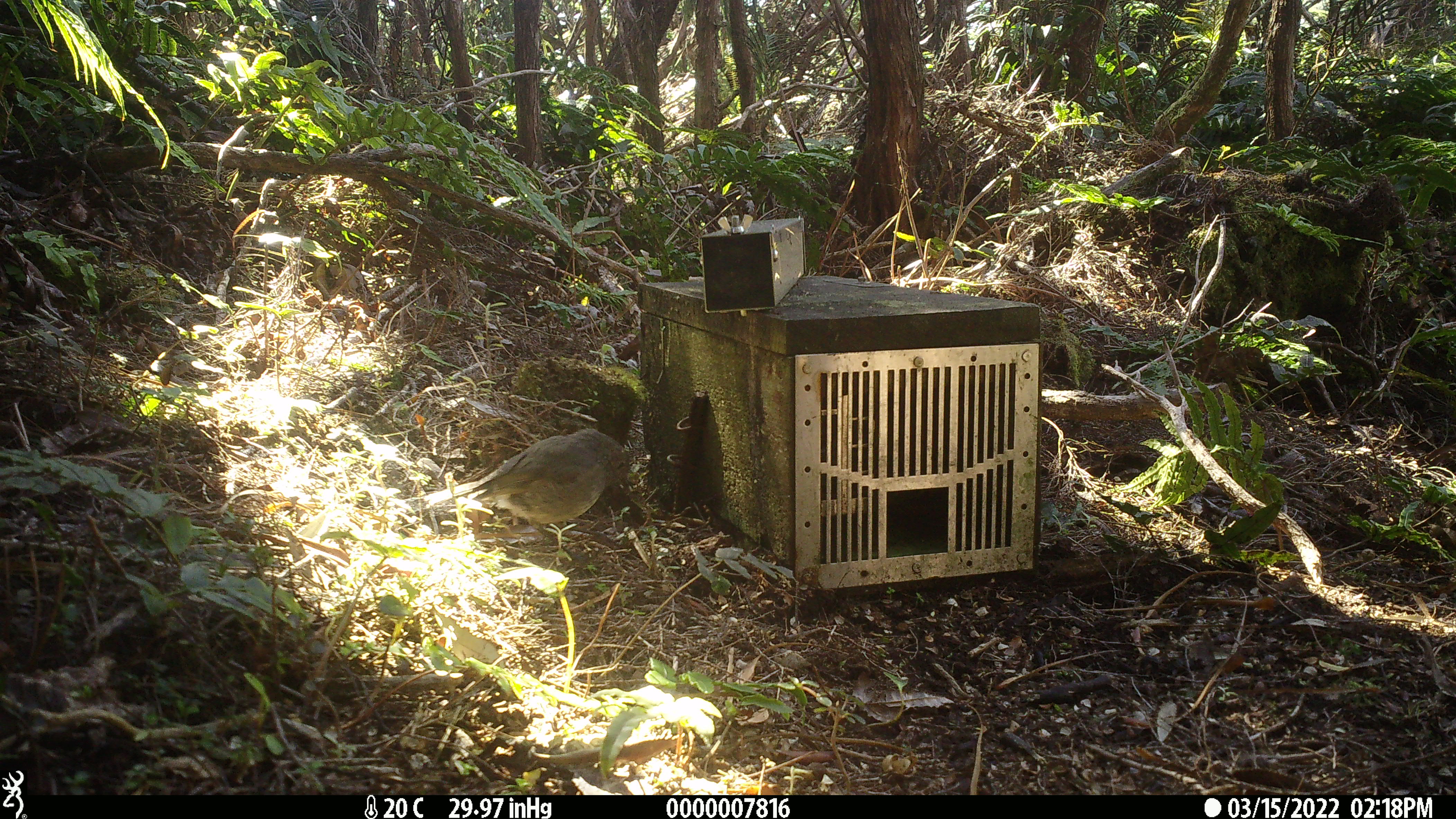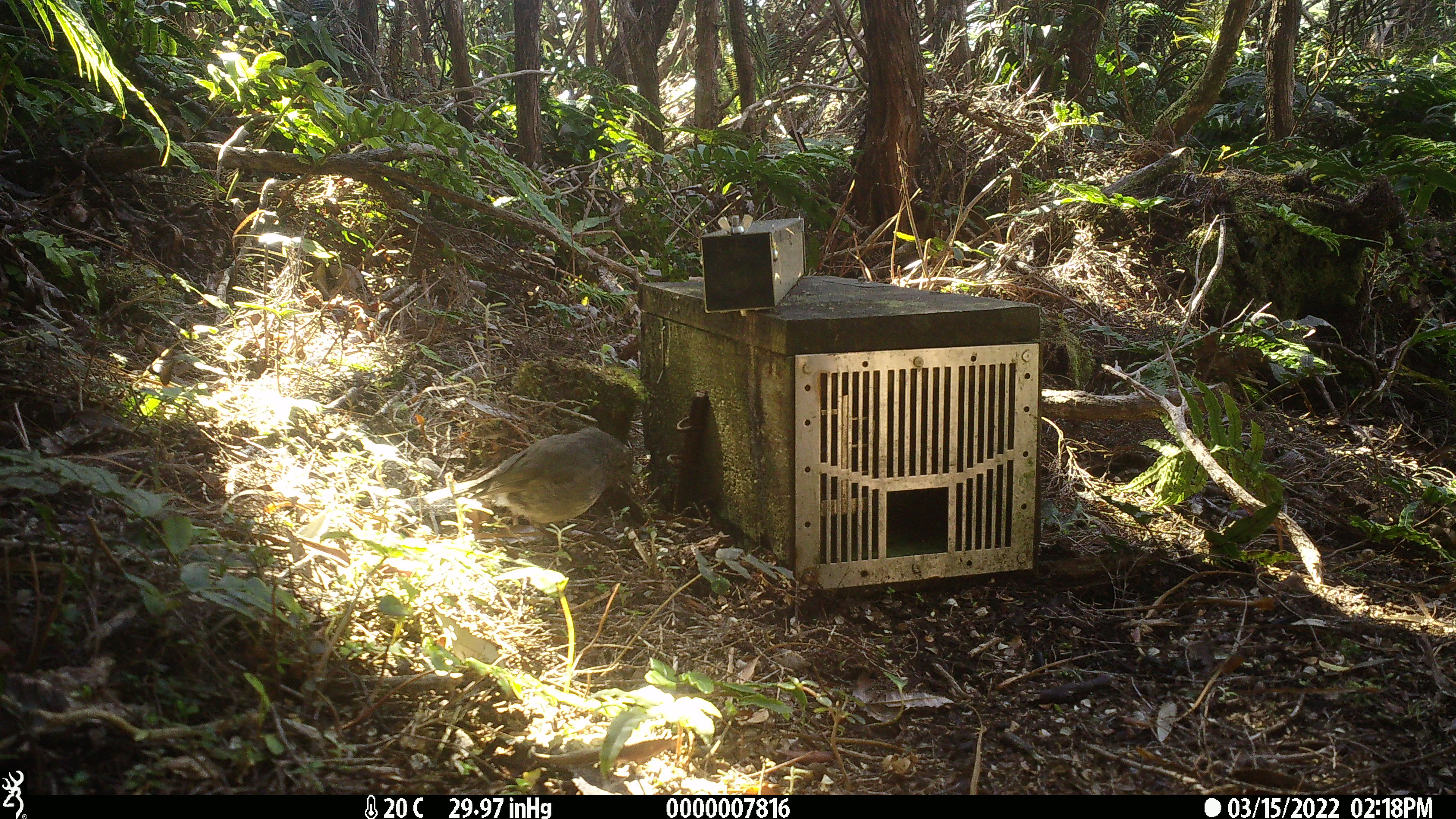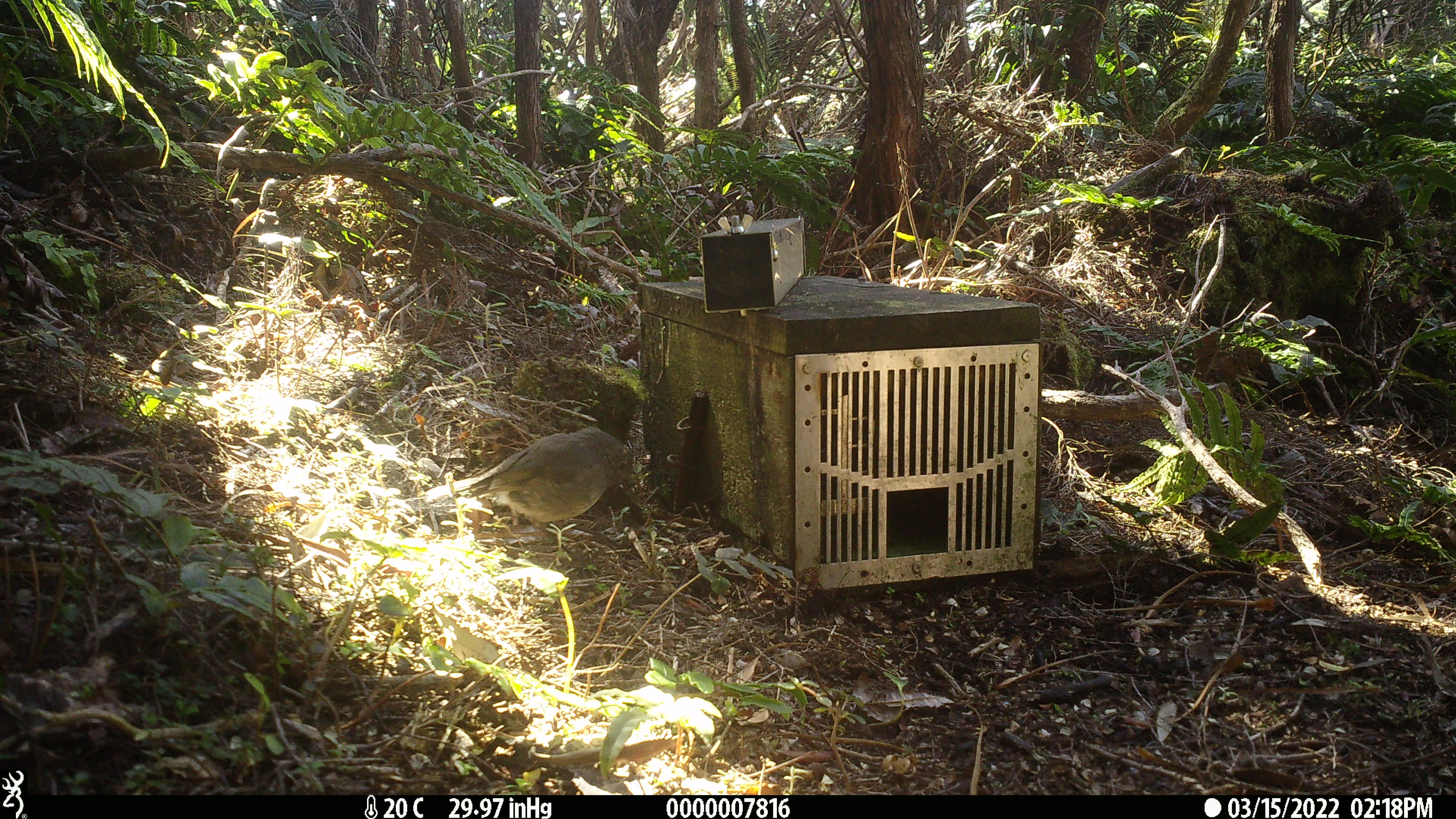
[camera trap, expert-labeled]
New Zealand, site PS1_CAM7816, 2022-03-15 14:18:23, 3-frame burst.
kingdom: Animalia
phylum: Chordata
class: Aves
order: Passeriformes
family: Petroicidae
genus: Petroica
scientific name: Petroica australis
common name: new zealand robin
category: robin